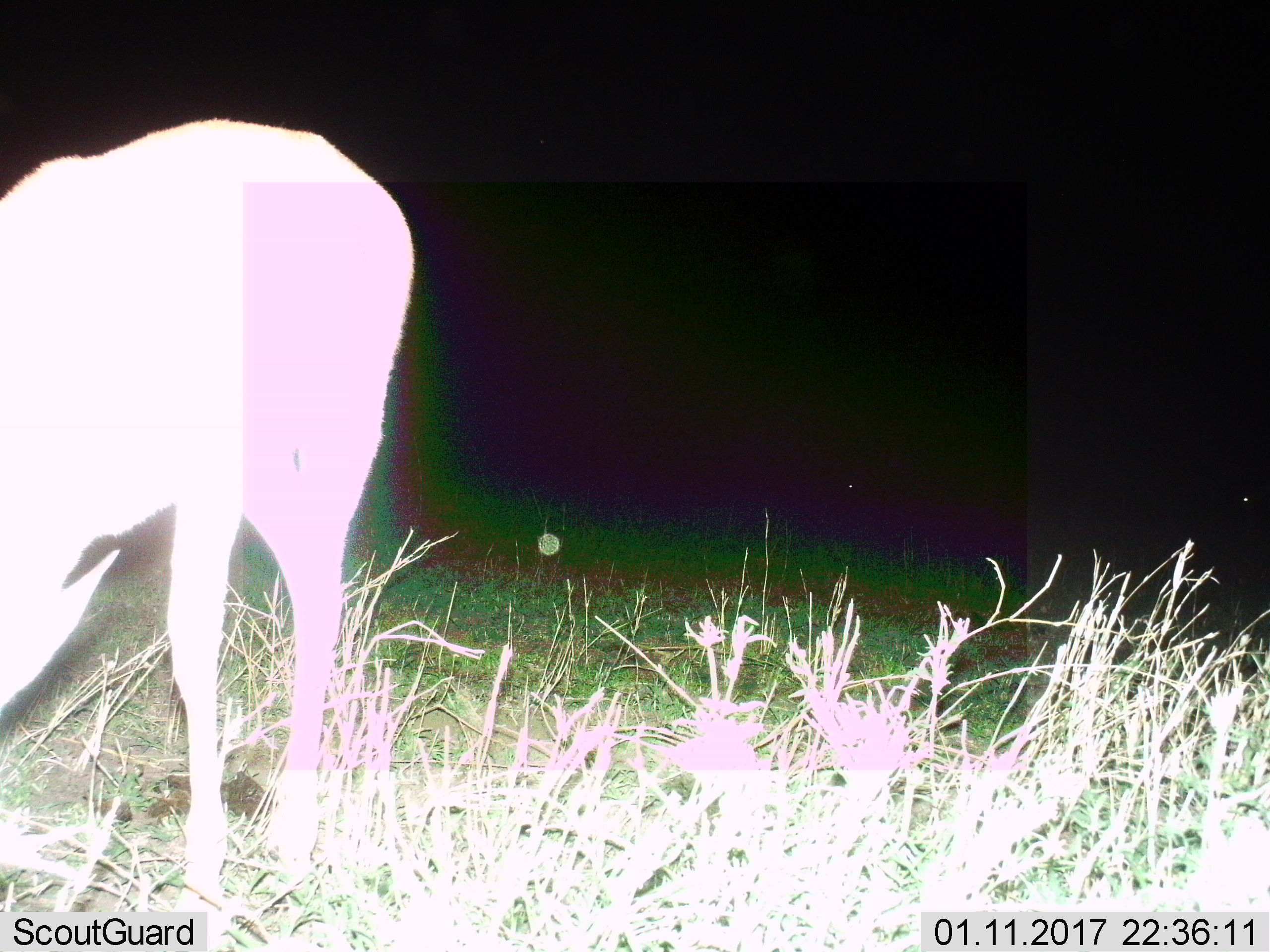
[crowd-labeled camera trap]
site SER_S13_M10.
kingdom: Animalia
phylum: Chordata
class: Mammalia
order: Artiodactyla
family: Bovidae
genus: Eudorcas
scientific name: Eudorcas thomsonii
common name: thomson's gazelle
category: gazellethomsons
Gazellethomsons (thomson's gazelle) (Eudorcas thomsonii), count 1. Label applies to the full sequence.